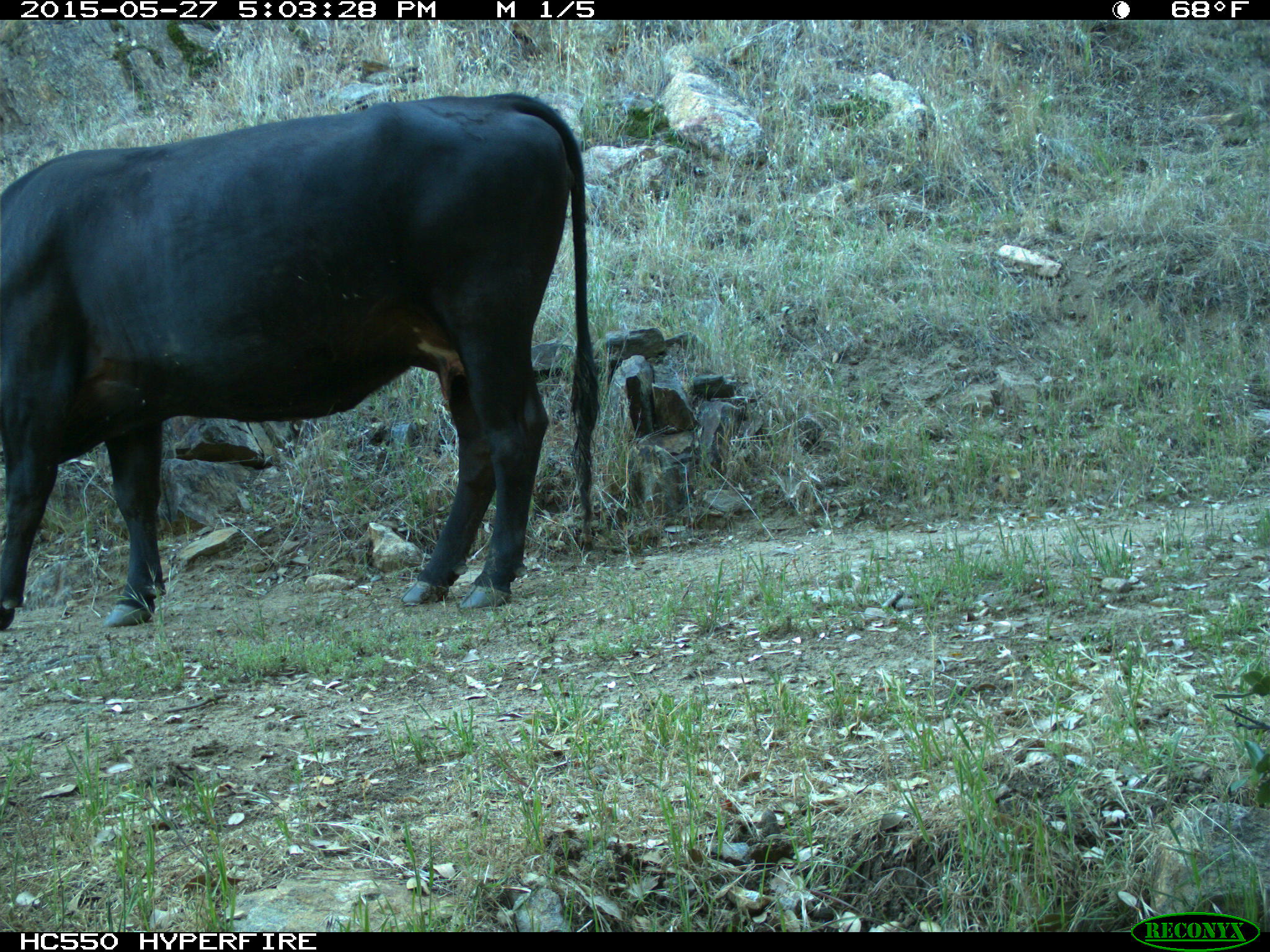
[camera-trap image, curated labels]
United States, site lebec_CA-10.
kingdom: Animalia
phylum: Chordata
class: Mammalia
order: Artiodactyla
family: Bovidae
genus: Bos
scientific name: Bos taurus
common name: domestic cow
Bos taurus (domestic cow).